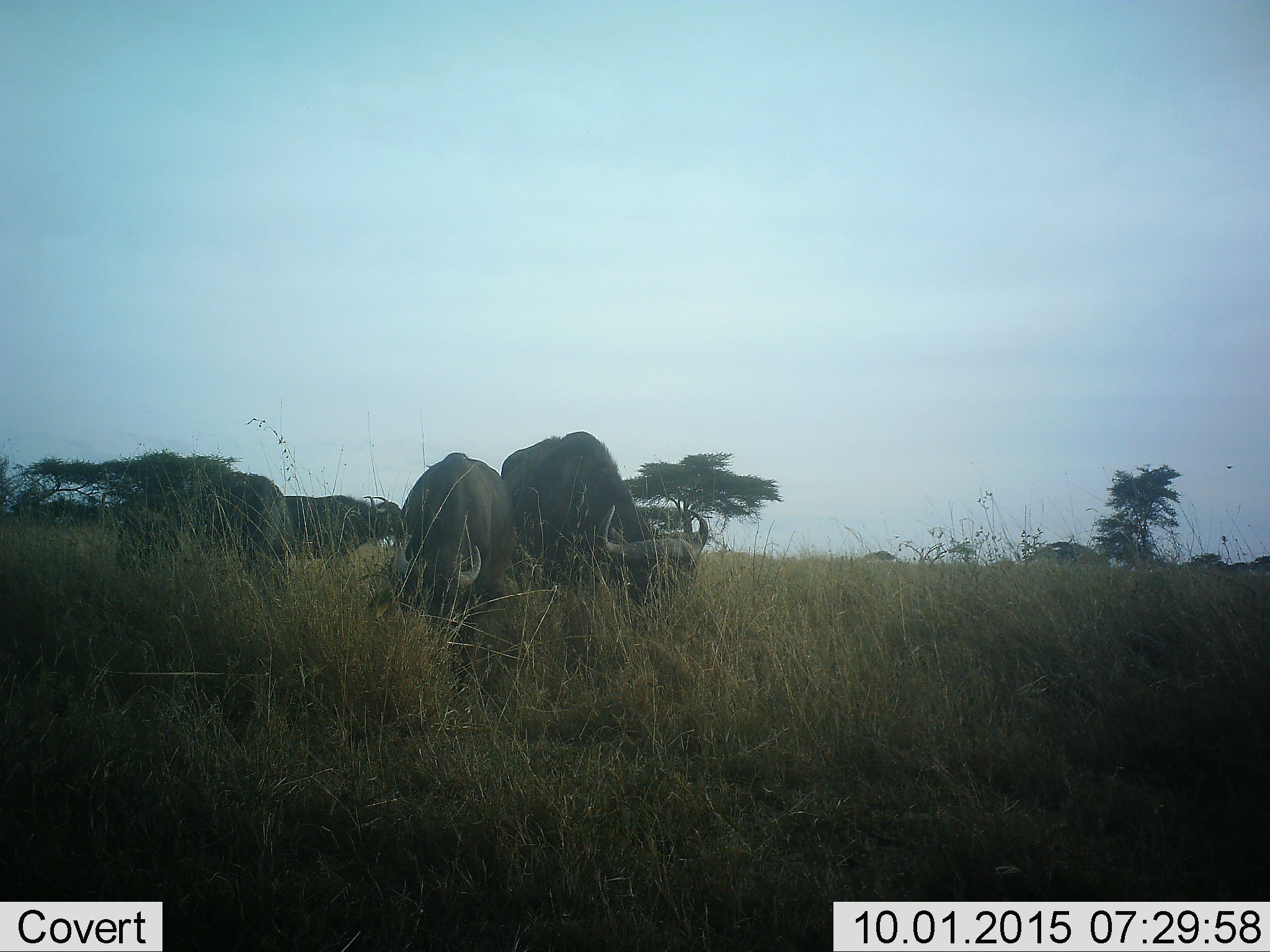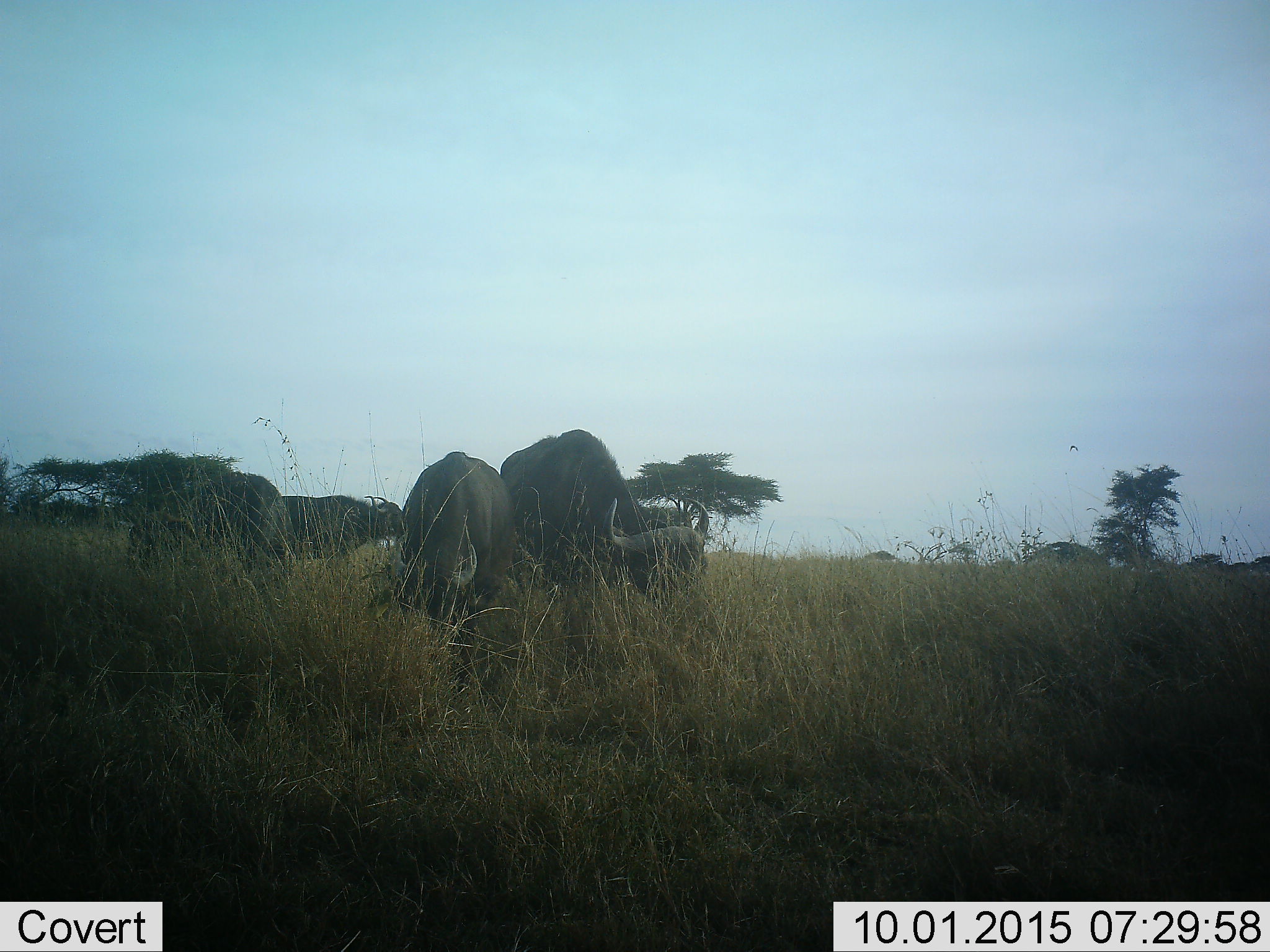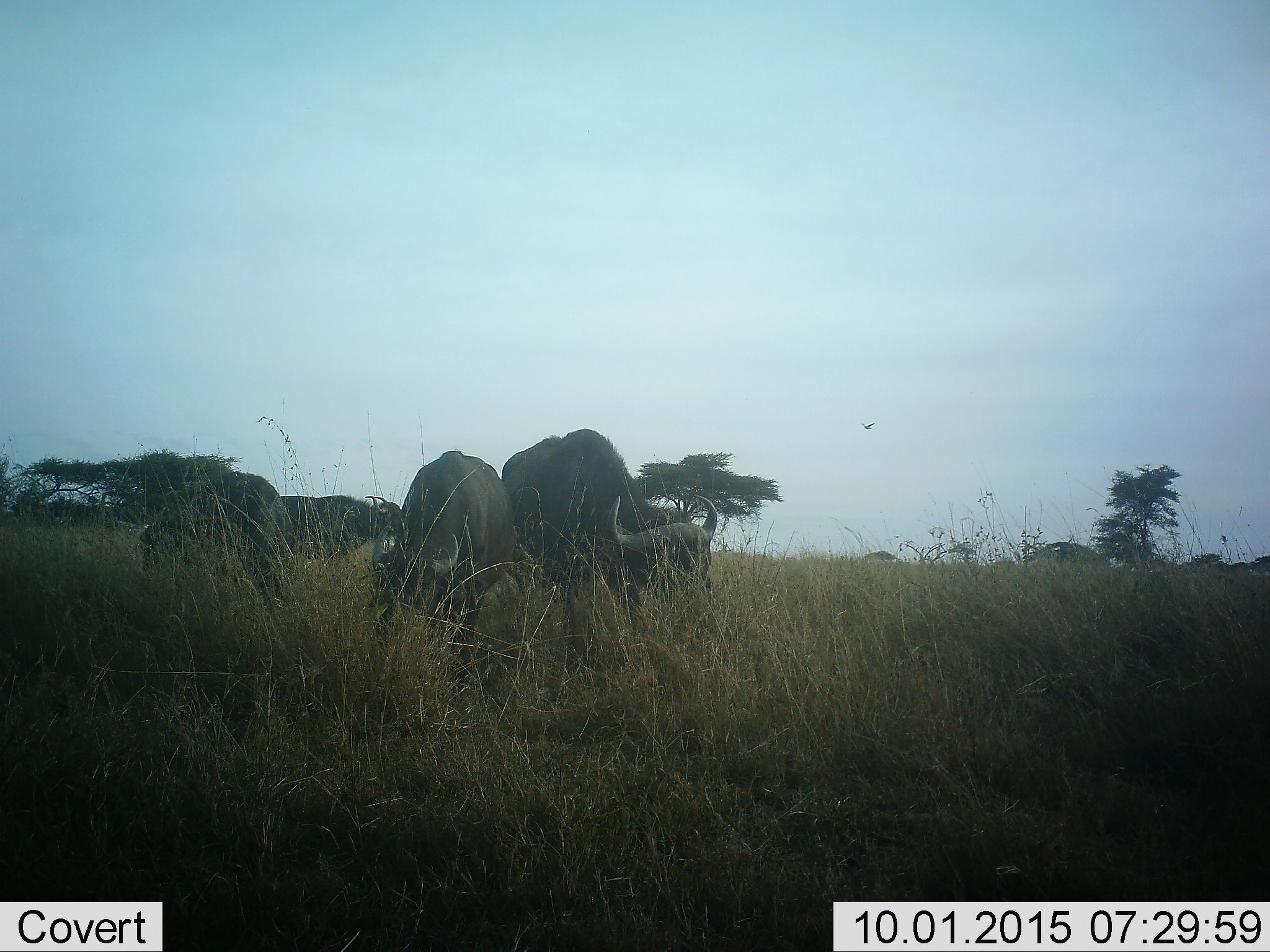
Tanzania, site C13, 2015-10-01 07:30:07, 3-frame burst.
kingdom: Animalia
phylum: Chordata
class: Mammalia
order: Artiodactyla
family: Bovidae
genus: Syncerus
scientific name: Syncerus caffer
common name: cape buffalo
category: buffalo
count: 4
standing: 60%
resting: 10%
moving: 40%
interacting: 10%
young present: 10%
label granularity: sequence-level